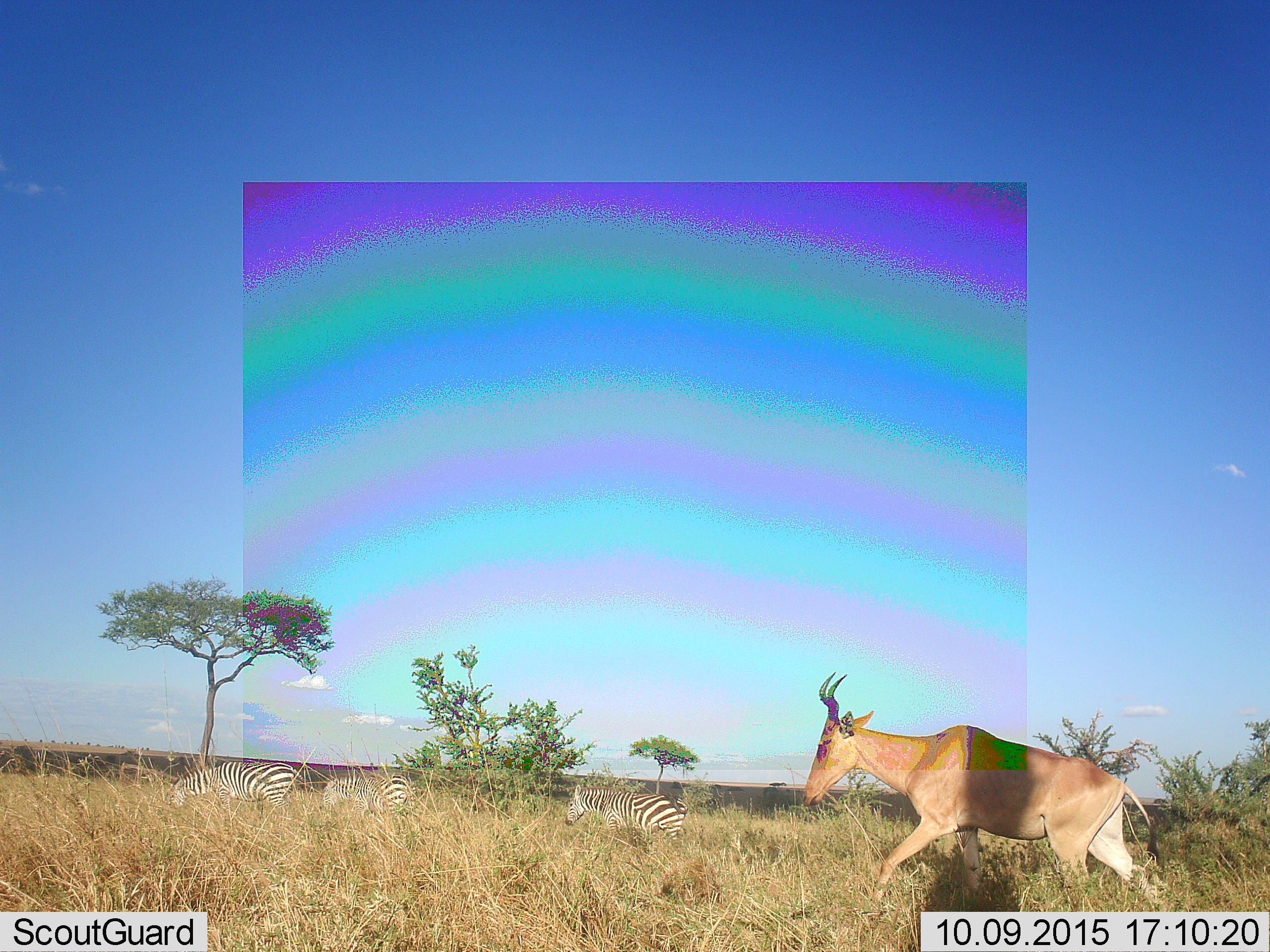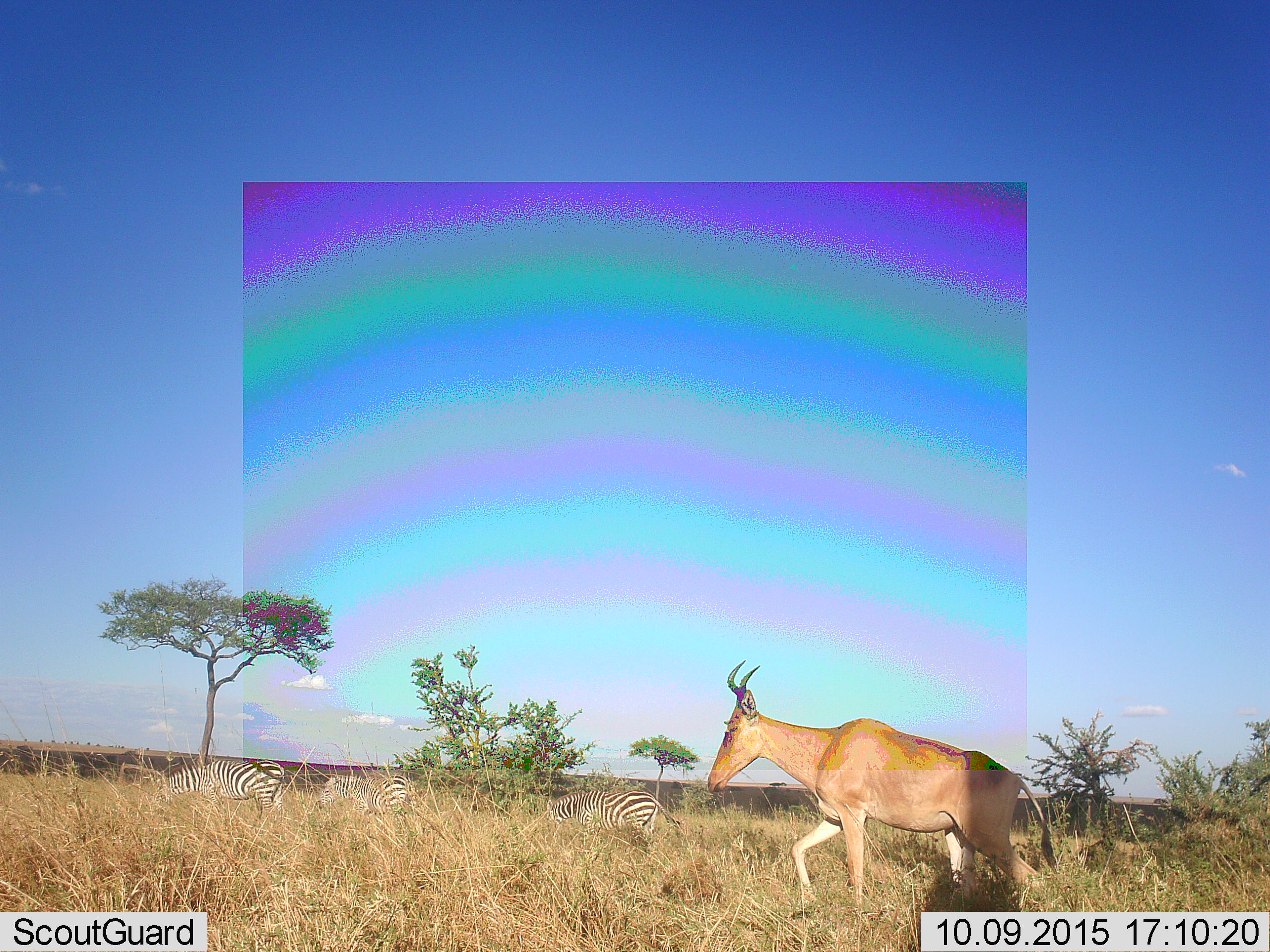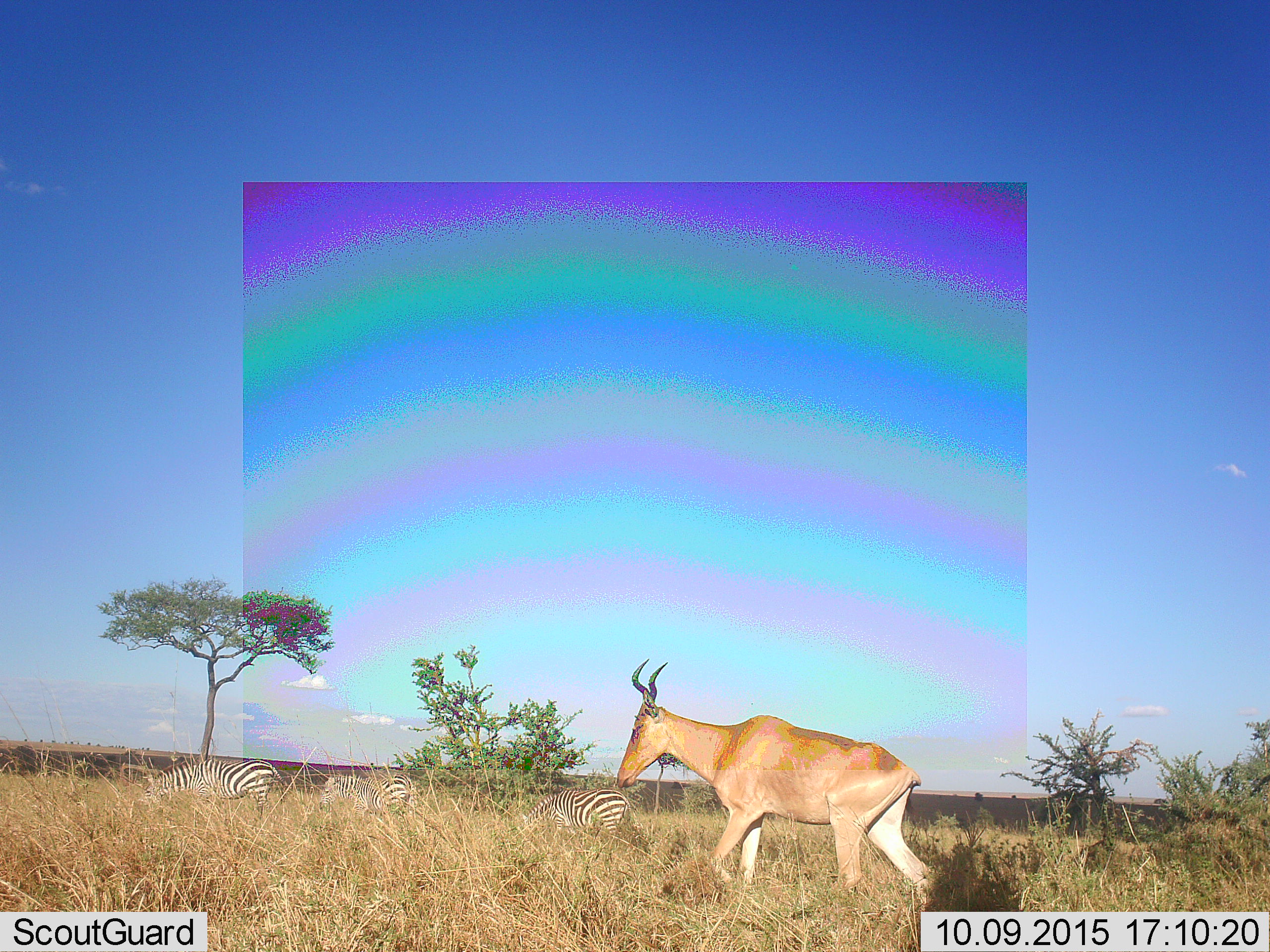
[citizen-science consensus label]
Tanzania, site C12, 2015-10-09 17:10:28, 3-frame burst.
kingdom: Animalia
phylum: Chordata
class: Mammalia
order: Artiodactyla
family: Bovidae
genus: Alcelaphus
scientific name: Alcelaphus buselaphus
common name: hartebeest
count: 1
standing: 6%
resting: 0%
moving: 100%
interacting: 0%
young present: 0%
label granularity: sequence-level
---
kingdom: Animalia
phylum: Chordata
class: Mammalia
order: Perissodactyla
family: Equidae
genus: Equus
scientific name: Equus quagga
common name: plains zebra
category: zebra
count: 3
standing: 28%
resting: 0%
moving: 83%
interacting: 0%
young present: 11%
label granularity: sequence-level